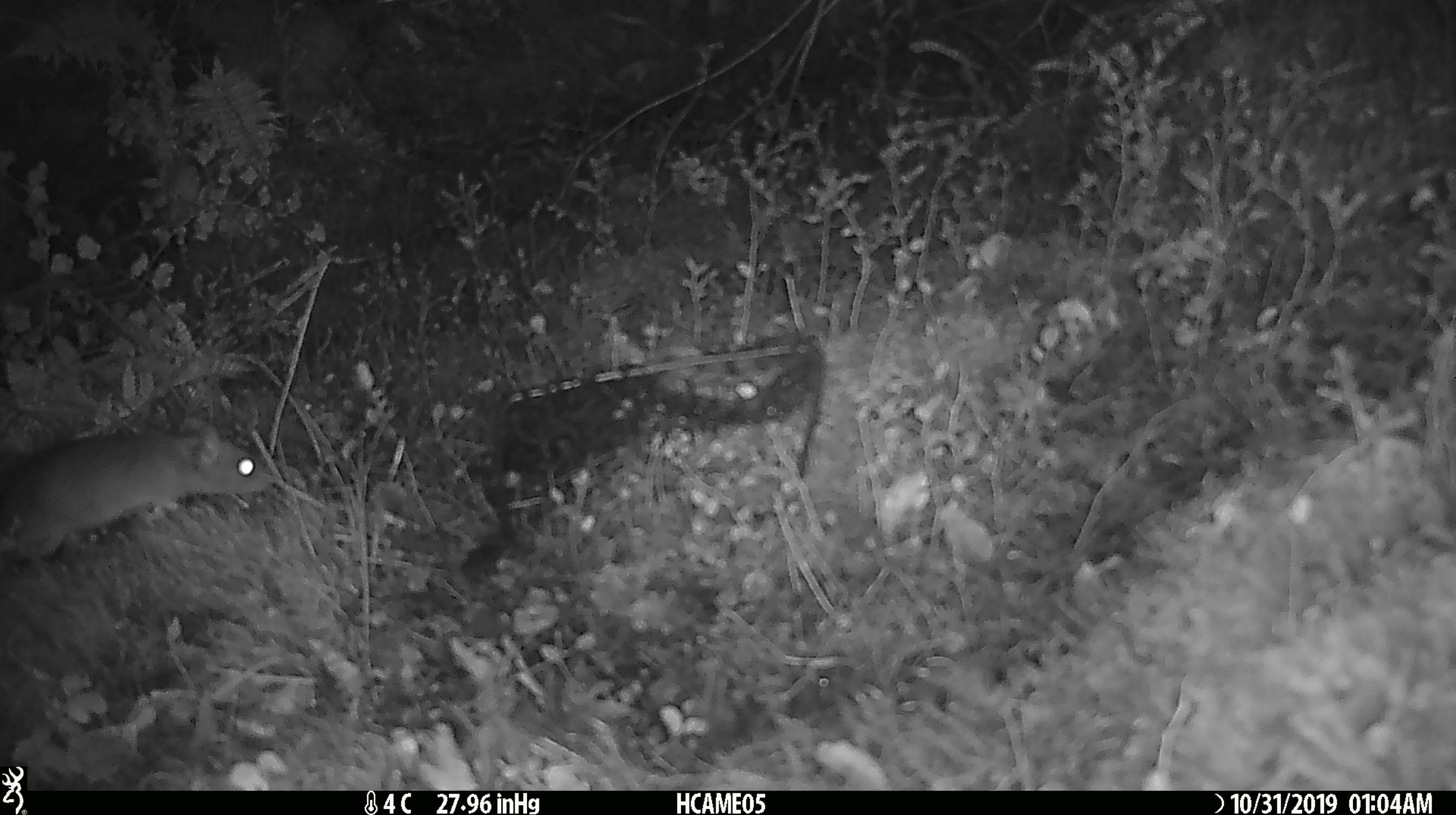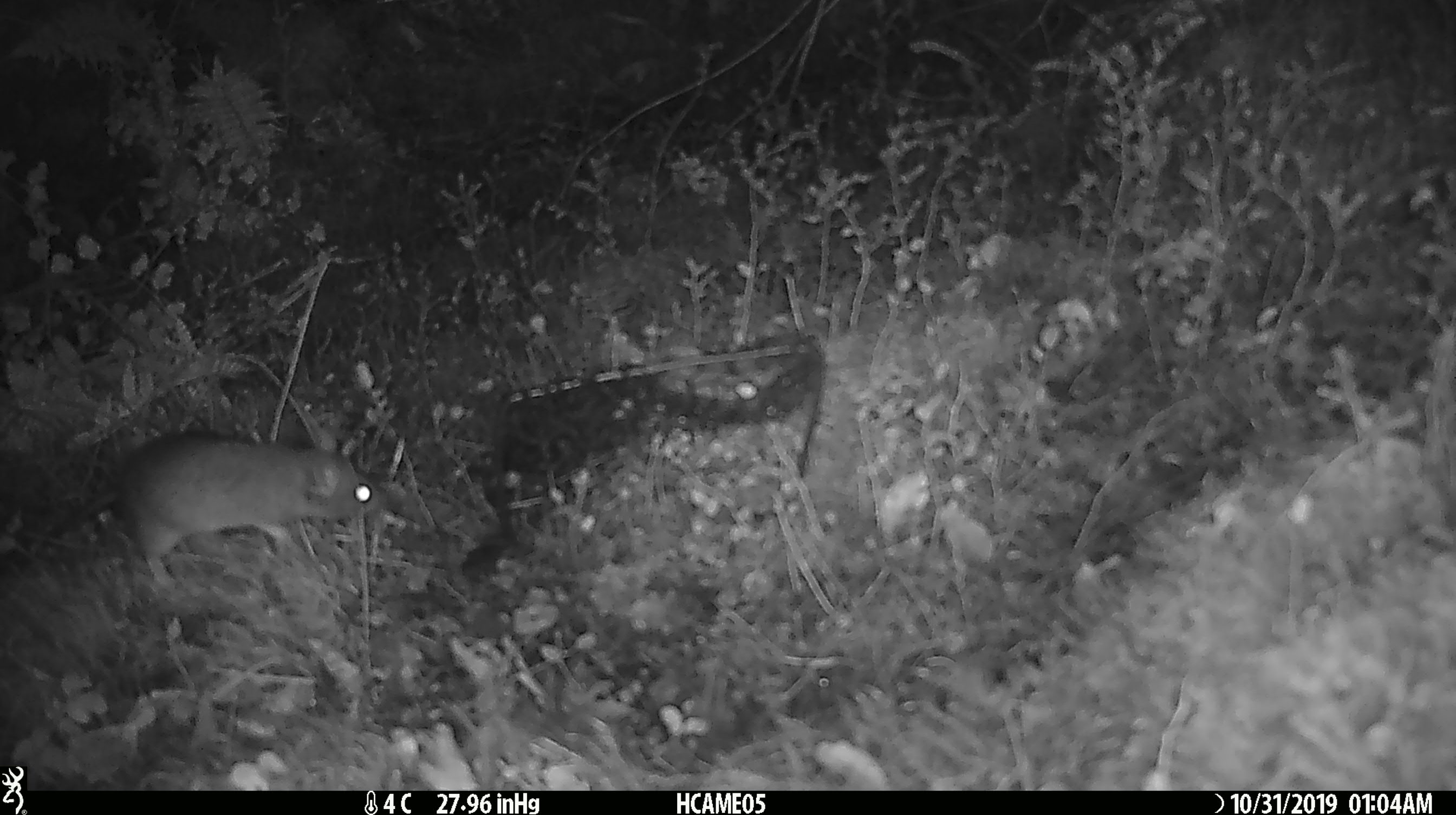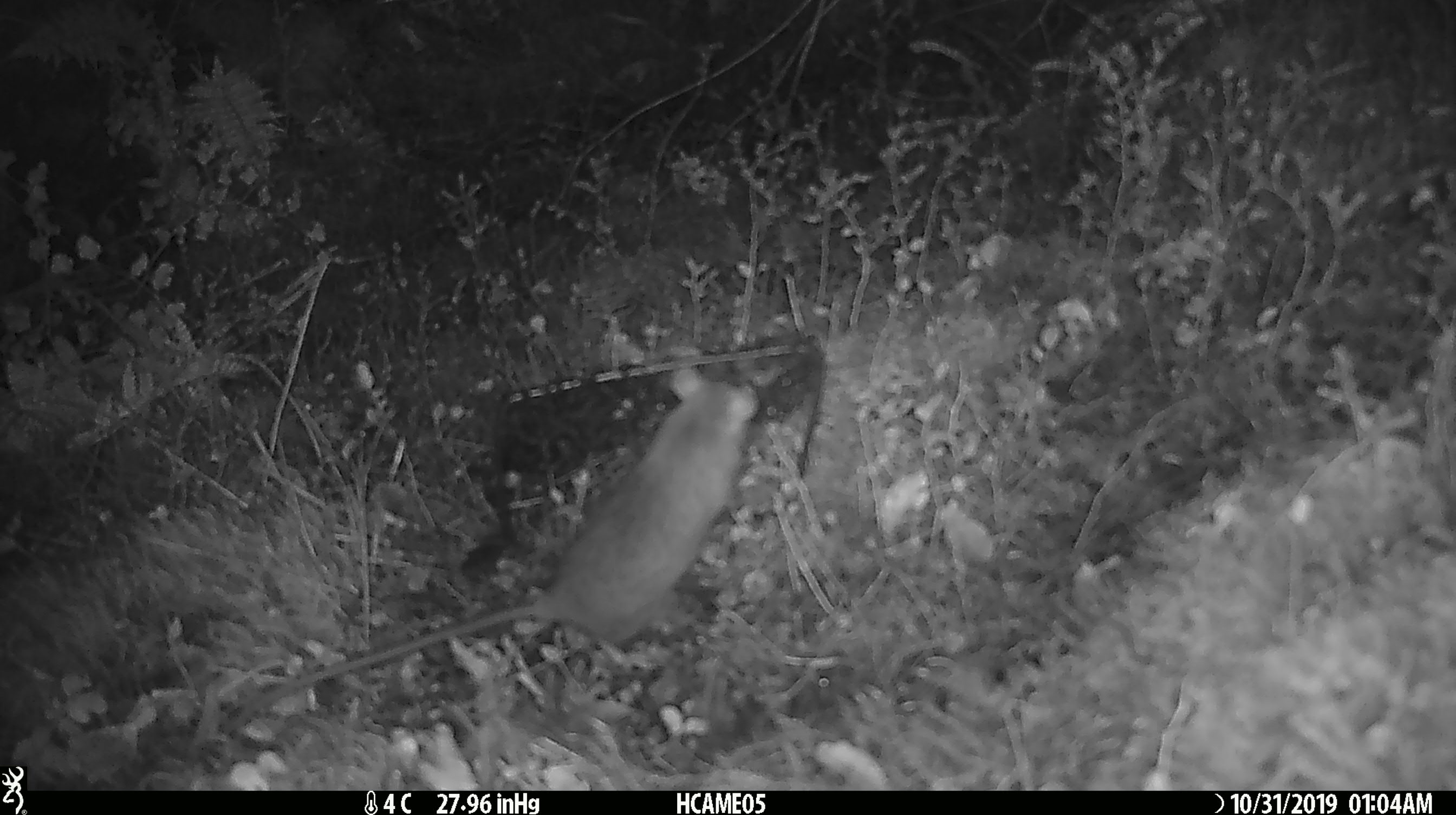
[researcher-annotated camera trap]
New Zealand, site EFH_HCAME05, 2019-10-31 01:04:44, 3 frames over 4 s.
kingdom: Animalia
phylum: Chordata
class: Mammalia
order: Rodentia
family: Muridae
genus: Mus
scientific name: Mus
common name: mouse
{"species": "mouse (Mus)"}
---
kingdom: Animalia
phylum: Chordata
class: Mammalia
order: Rodentia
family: Muridae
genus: Rattus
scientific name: Rattus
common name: rat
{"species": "rat (Rattus)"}